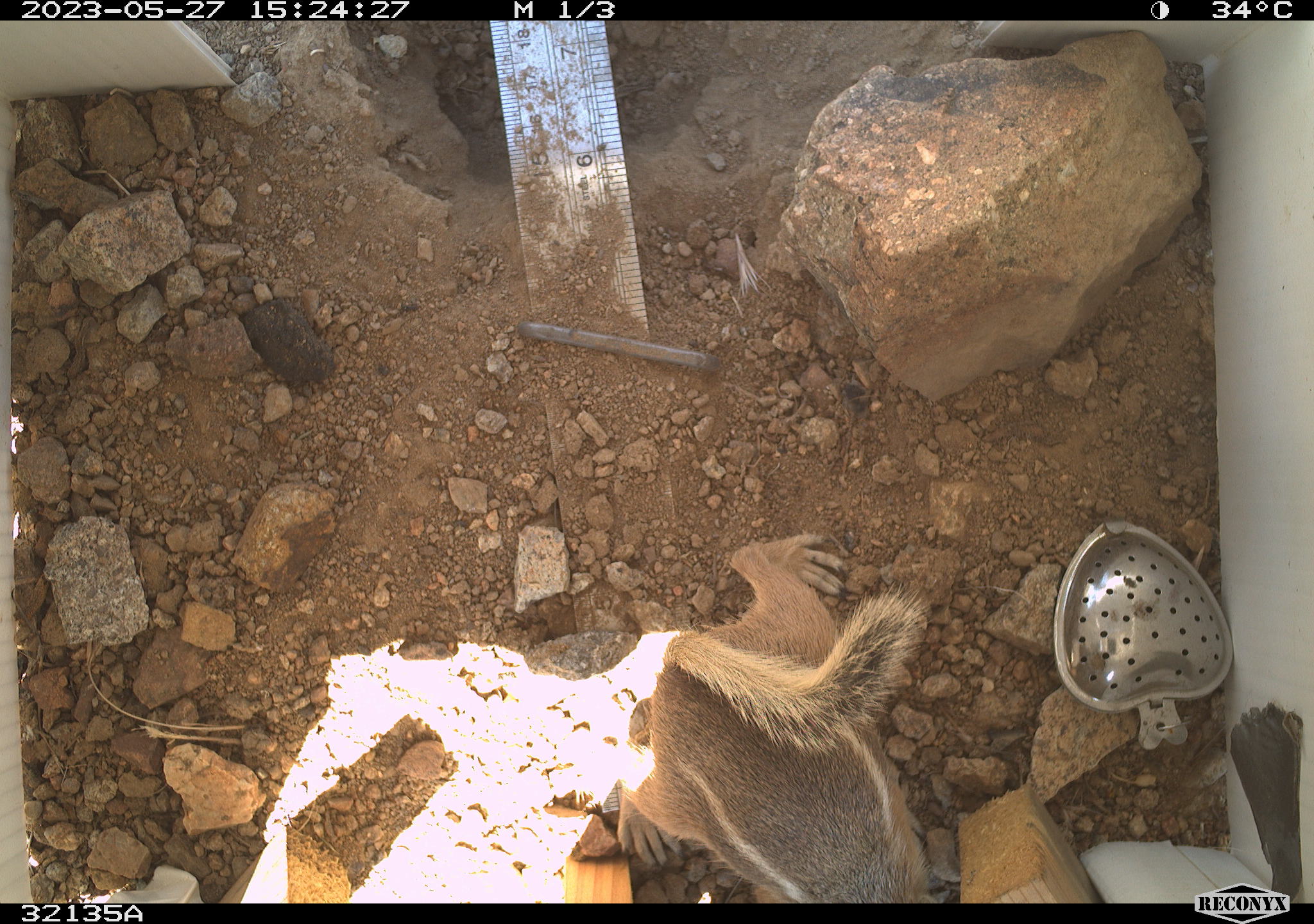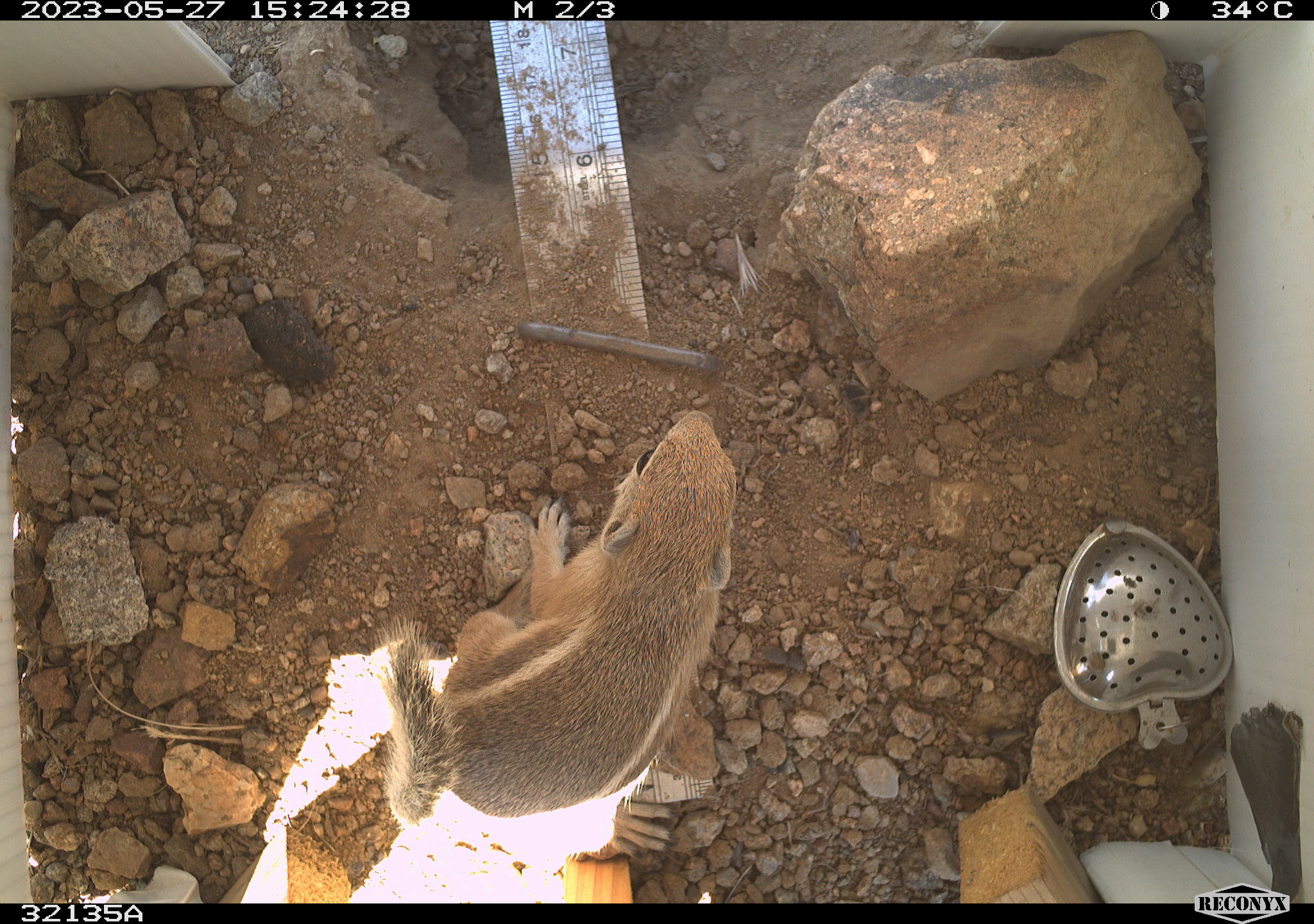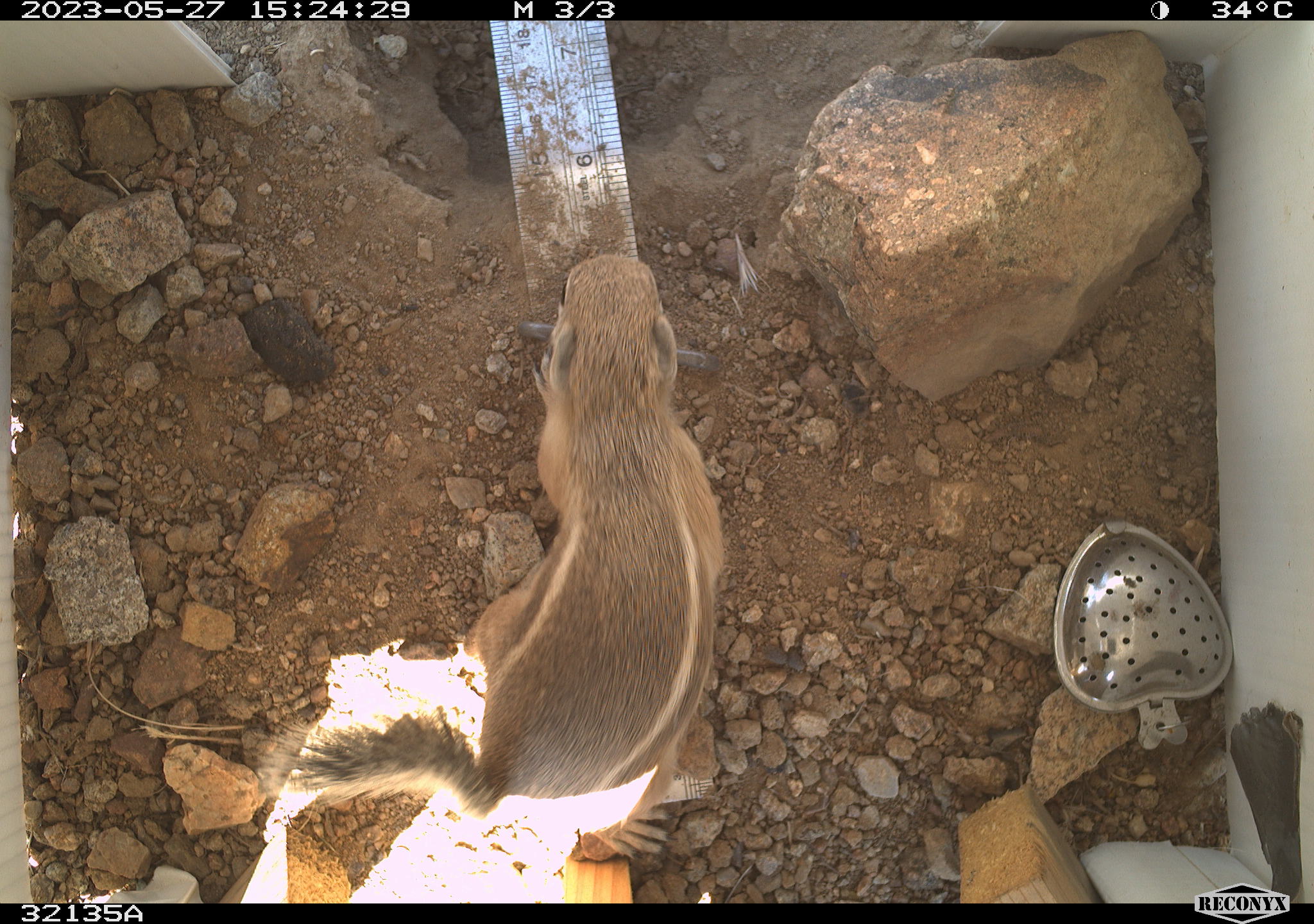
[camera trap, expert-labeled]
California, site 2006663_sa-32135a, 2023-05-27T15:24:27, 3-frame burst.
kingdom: Animalia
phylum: Chordata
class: Mammalia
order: Rodentia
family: Sciuridae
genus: Ammospermophilus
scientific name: Ammospermophilus leucurus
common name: white-tailed antelope squirrel